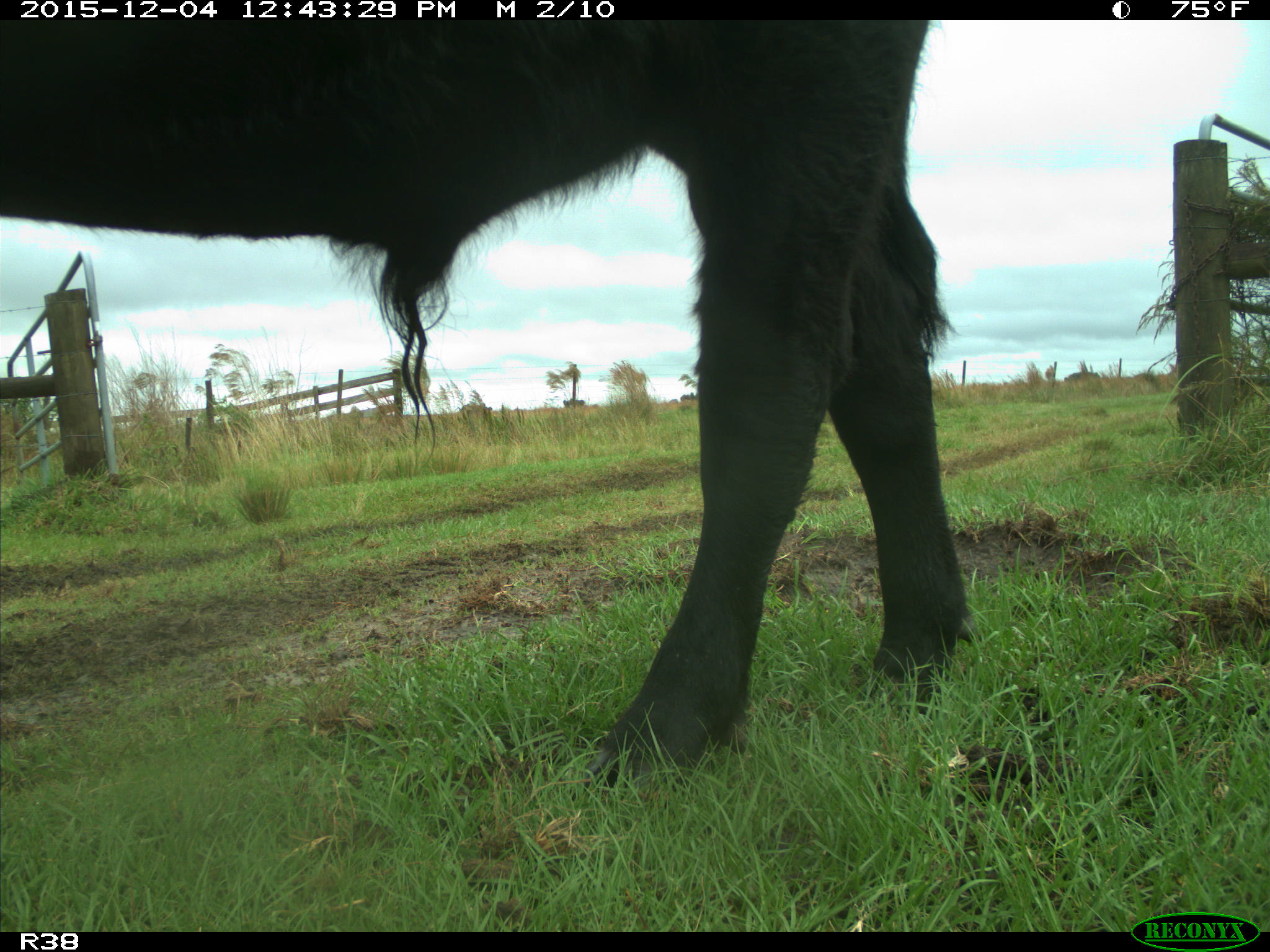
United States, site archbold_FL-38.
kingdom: Animalia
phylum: Chordata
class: Mammalia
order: Artiodactyla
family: Bovidae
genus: Bos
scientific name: Bos taurus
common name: domestic cow